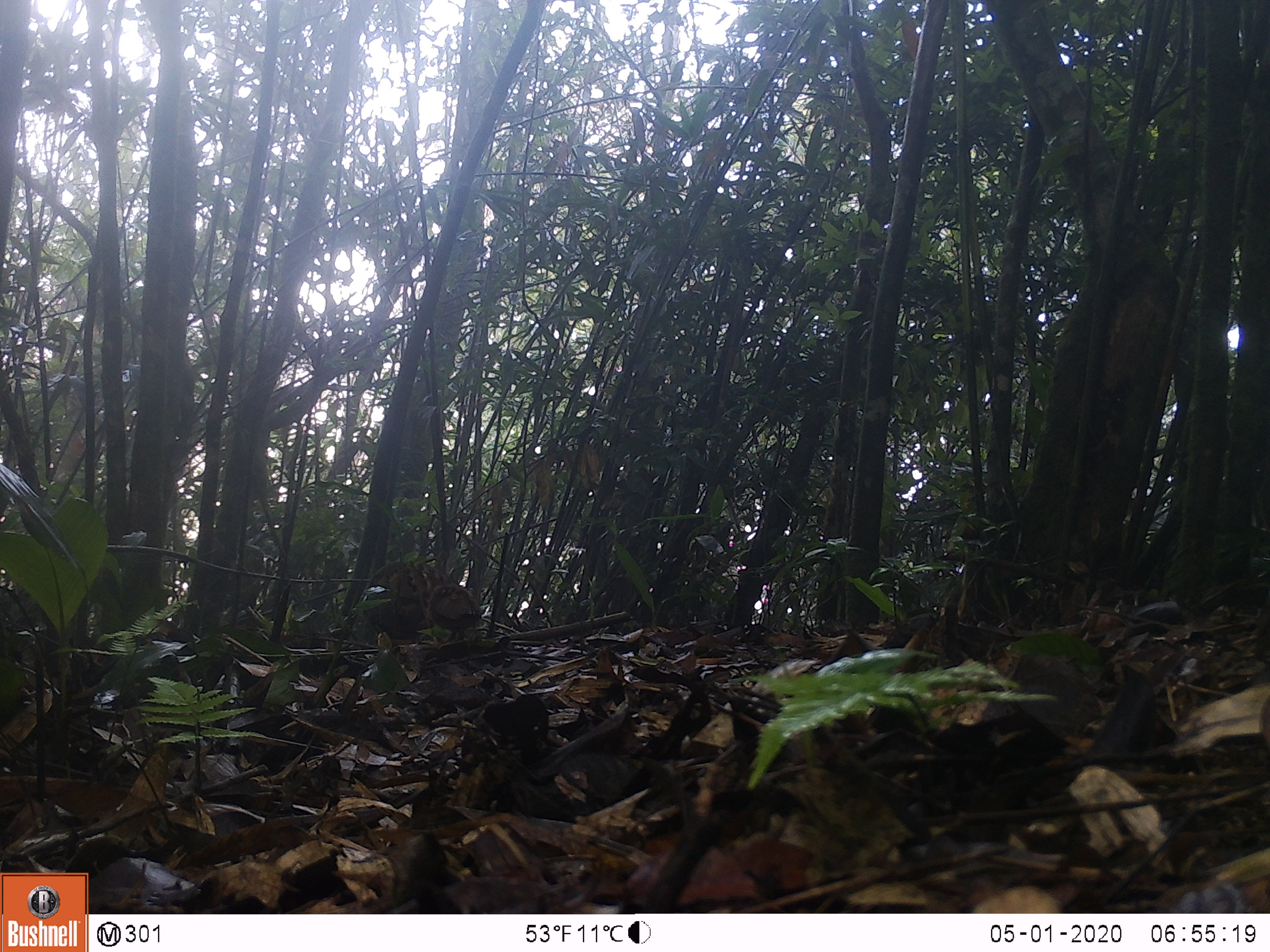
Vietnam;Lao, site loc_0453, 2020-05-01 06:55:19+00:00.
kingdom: Animalia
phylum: Chordata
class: Aves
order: Galliformes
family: Phasianidae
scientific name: Phasianidae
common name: partridge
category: unidentified partridge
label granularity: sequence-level